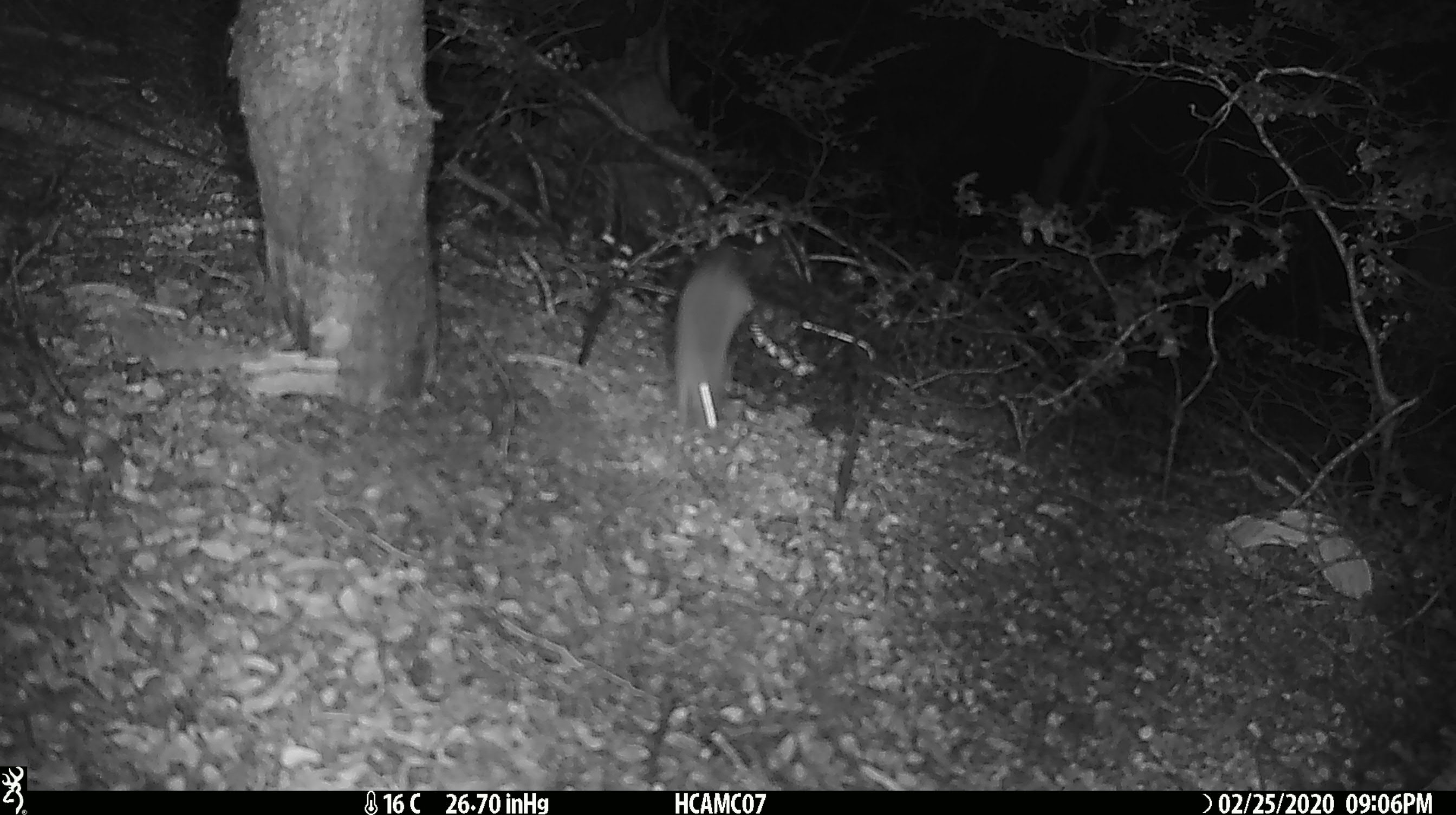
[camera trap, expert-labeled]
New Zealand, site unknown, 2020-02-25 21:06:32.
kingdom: Animalia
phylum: Chordata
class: Mammalia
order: Rodentia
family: Muridae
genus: Mus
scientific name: Mus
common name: mouse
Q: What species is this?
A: Mouse (Mus).